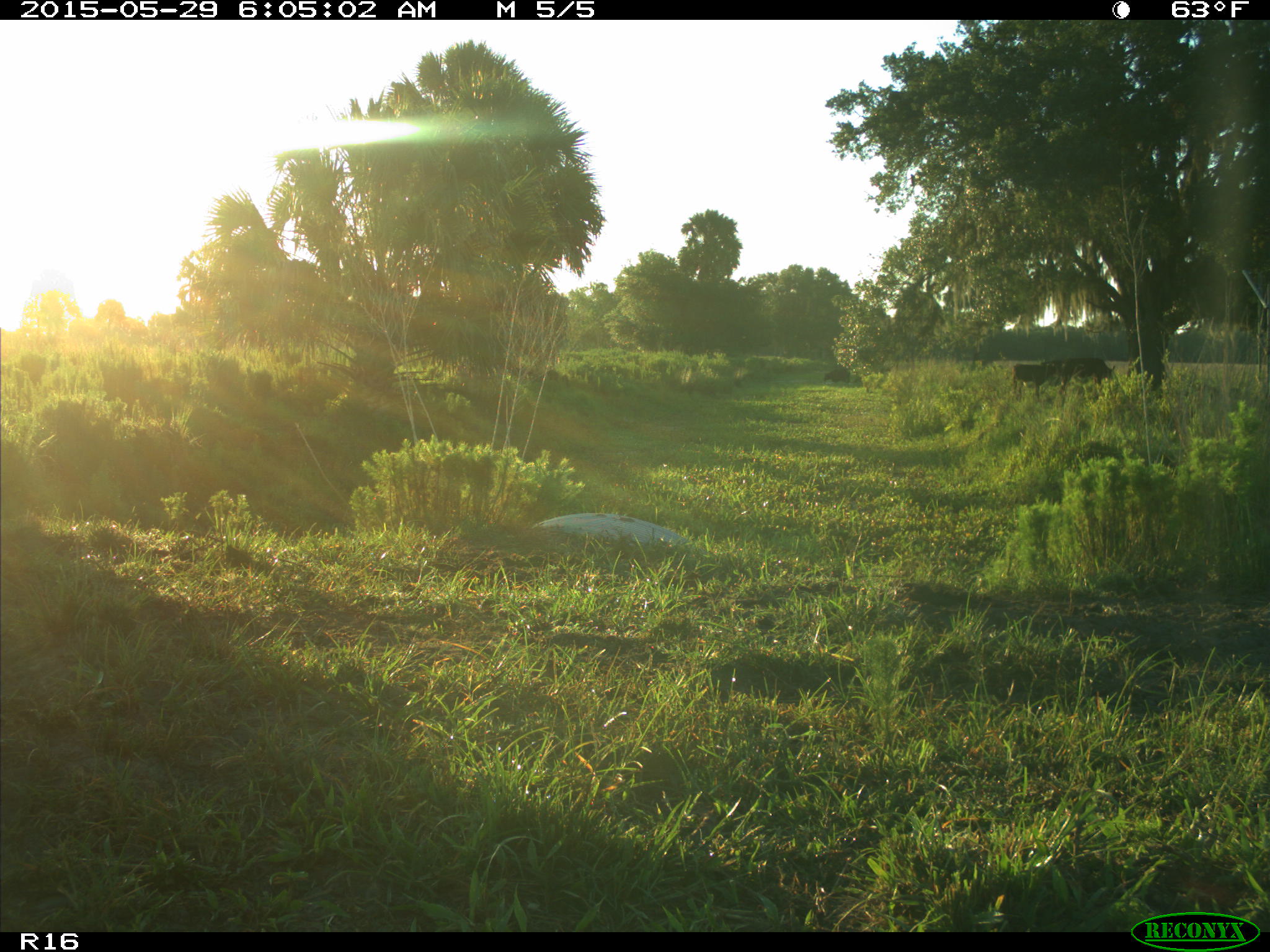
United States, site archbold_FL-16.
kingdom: Animalia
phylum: Chordata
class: Mammalia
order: Artiodactyla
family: Bovidae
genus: Bos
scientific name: Bos taurus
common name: domestic cow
Bos taurus (domestic cow).